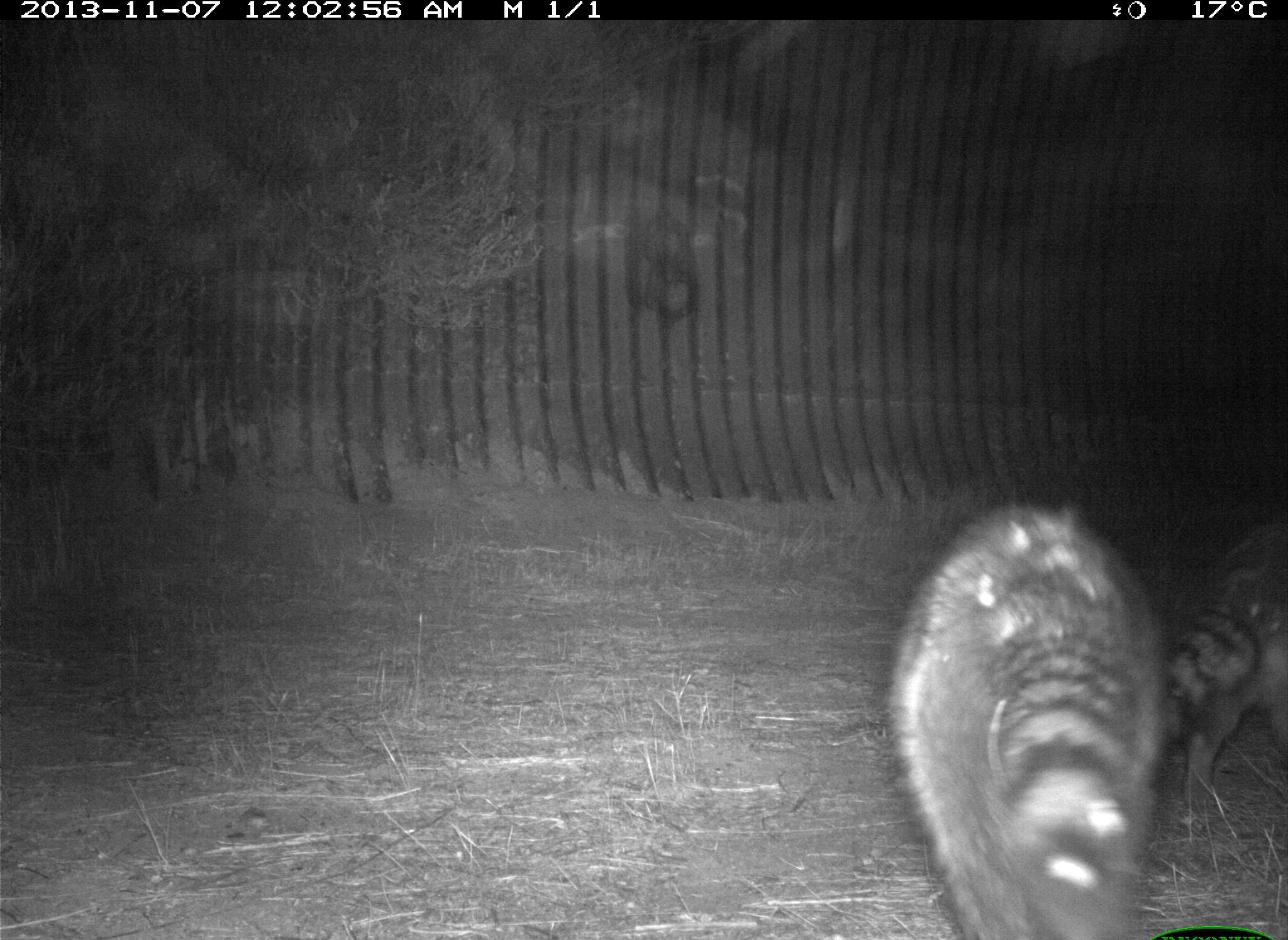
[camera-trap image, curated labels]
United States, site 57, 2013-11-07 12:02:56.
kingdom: Animalia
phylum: Chordata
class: Mammalia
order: Carnivora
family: Procyonidae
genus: Procyon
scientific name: Procyon lotor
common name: raccoon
Raccoon (Procyon lotor).